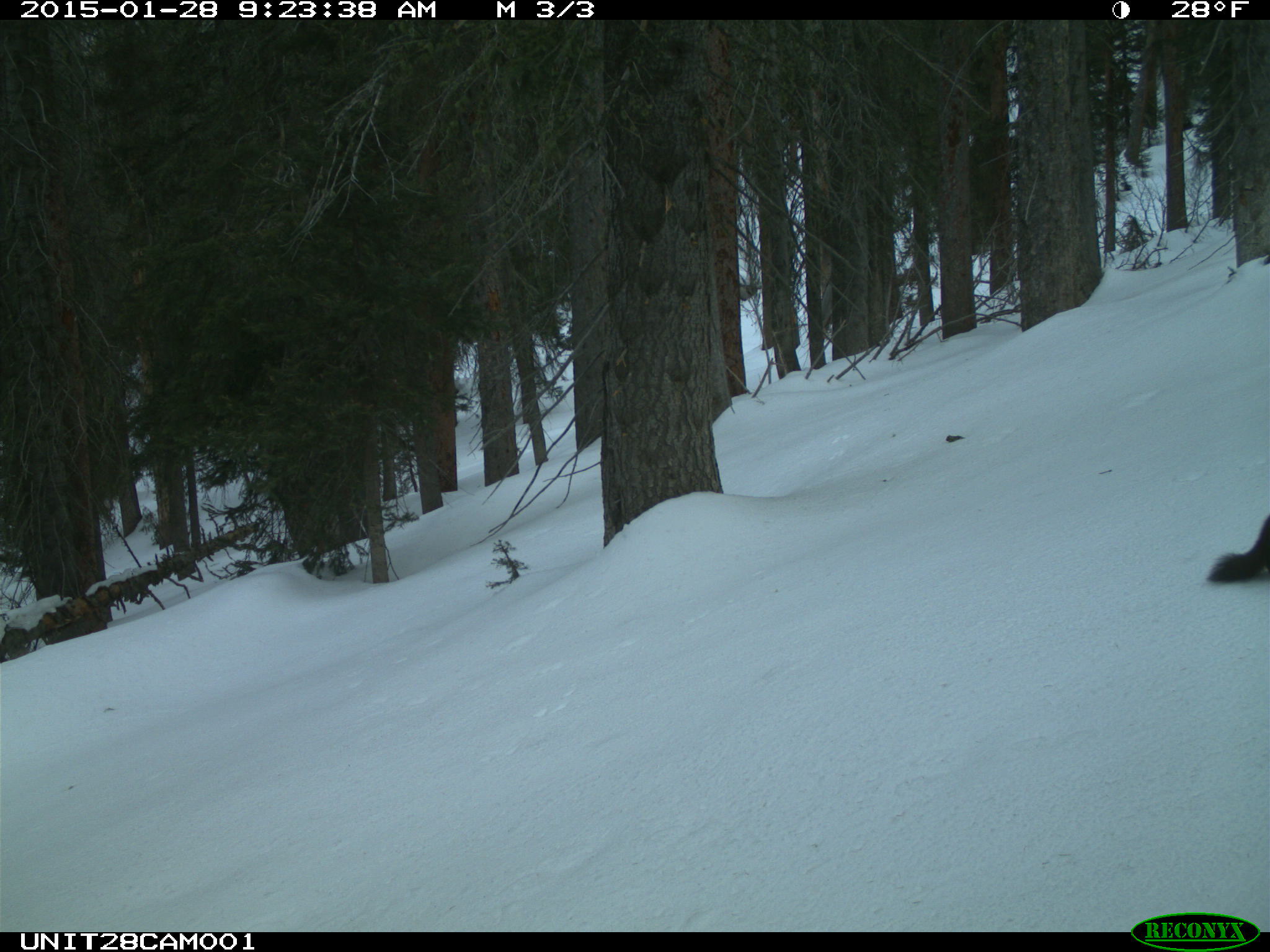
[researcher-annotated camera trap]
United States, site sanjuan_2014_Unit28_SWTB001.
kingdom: Animalia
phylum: Chordata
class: Mammalia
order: Carnivora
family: Mustelidae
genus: Martes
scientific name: Martes americana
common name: american marten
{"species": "Martes americana (american marten)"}